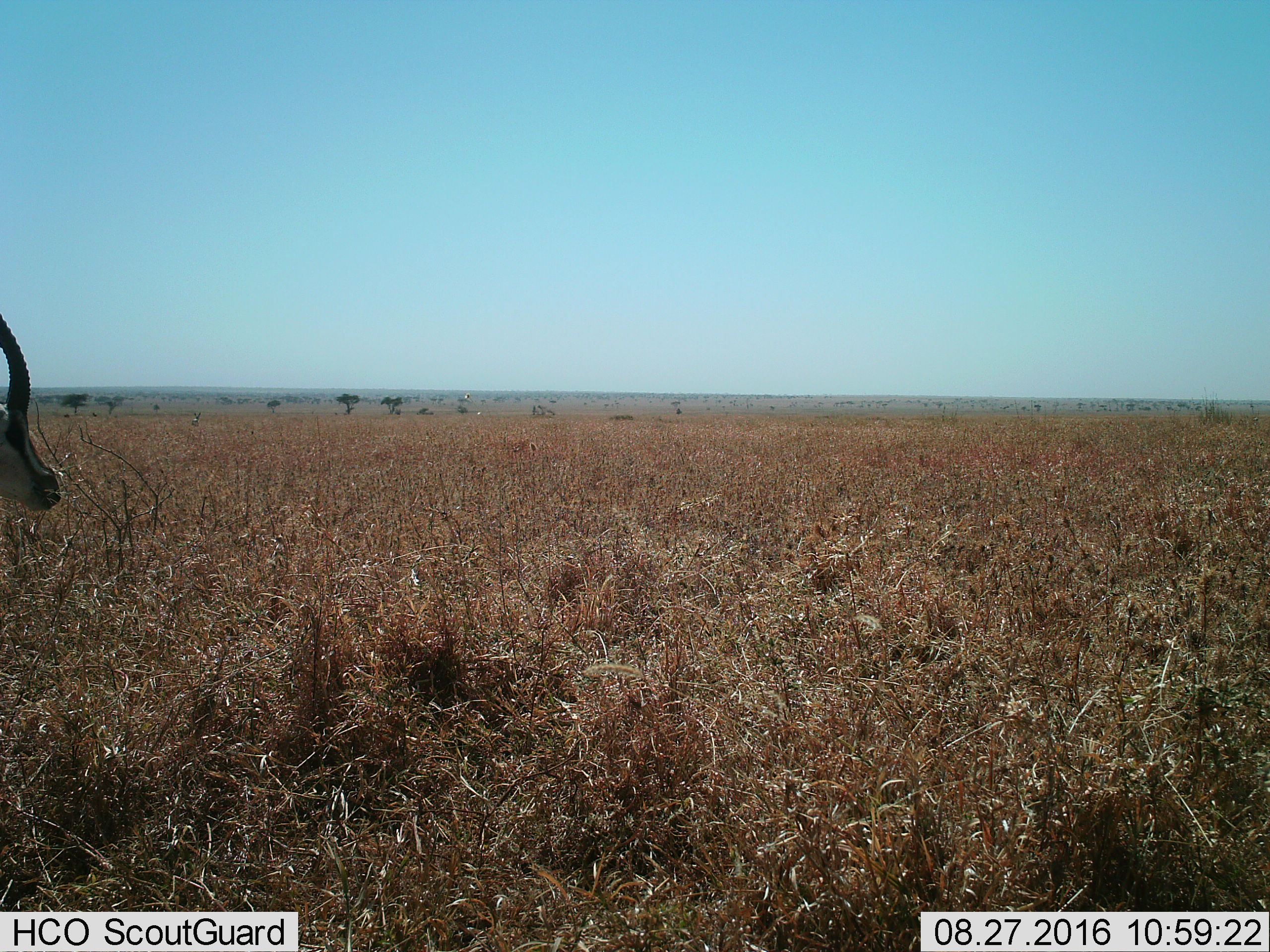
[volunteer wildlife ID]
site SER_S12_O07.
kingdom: Animalia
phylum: Chordata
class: Mammalia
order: Artiodactyla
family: Bovidae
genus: Nanger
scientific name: Nanger granti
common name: grant's gazelle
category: gazellegrants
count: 2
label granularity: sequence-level